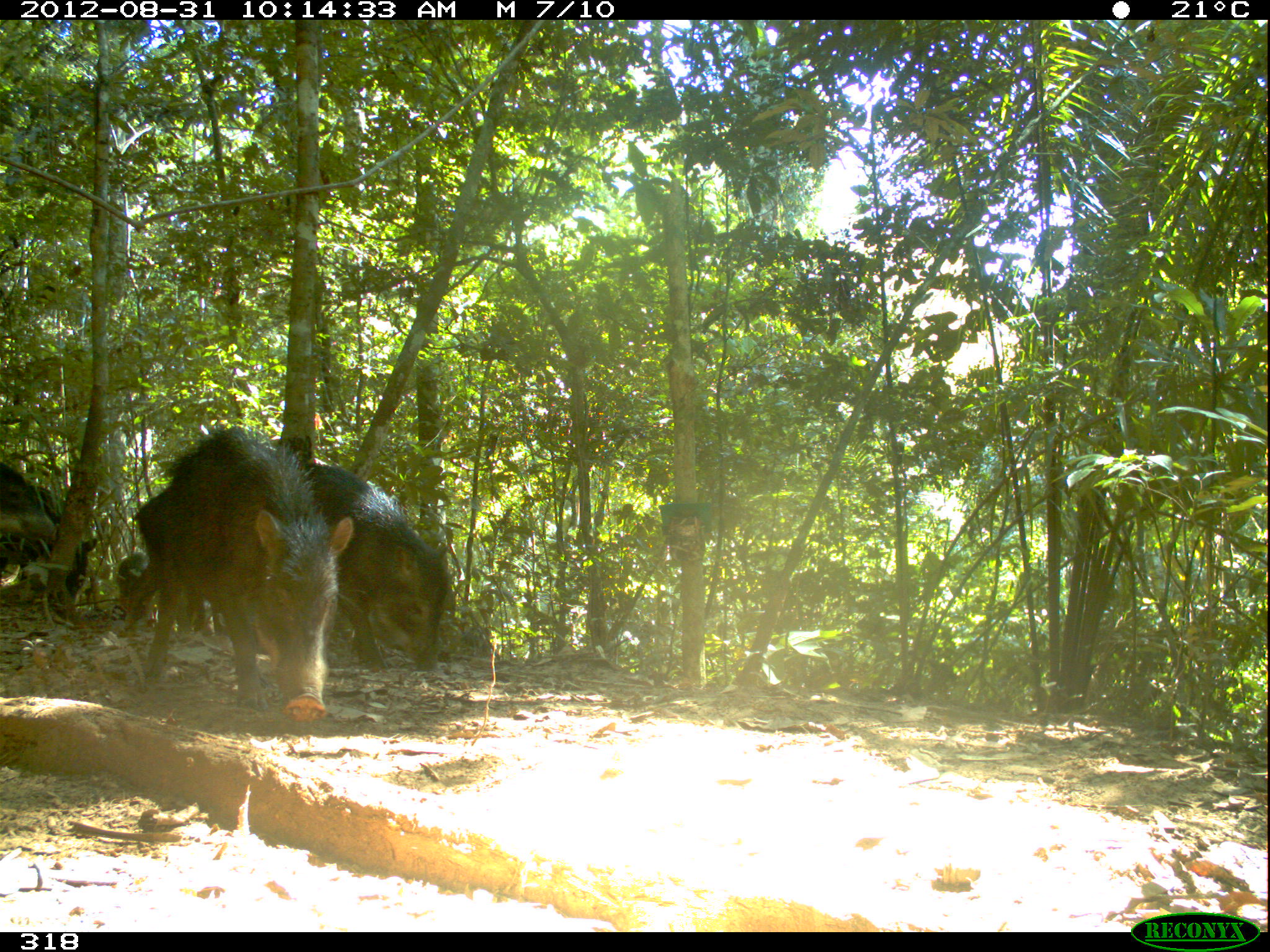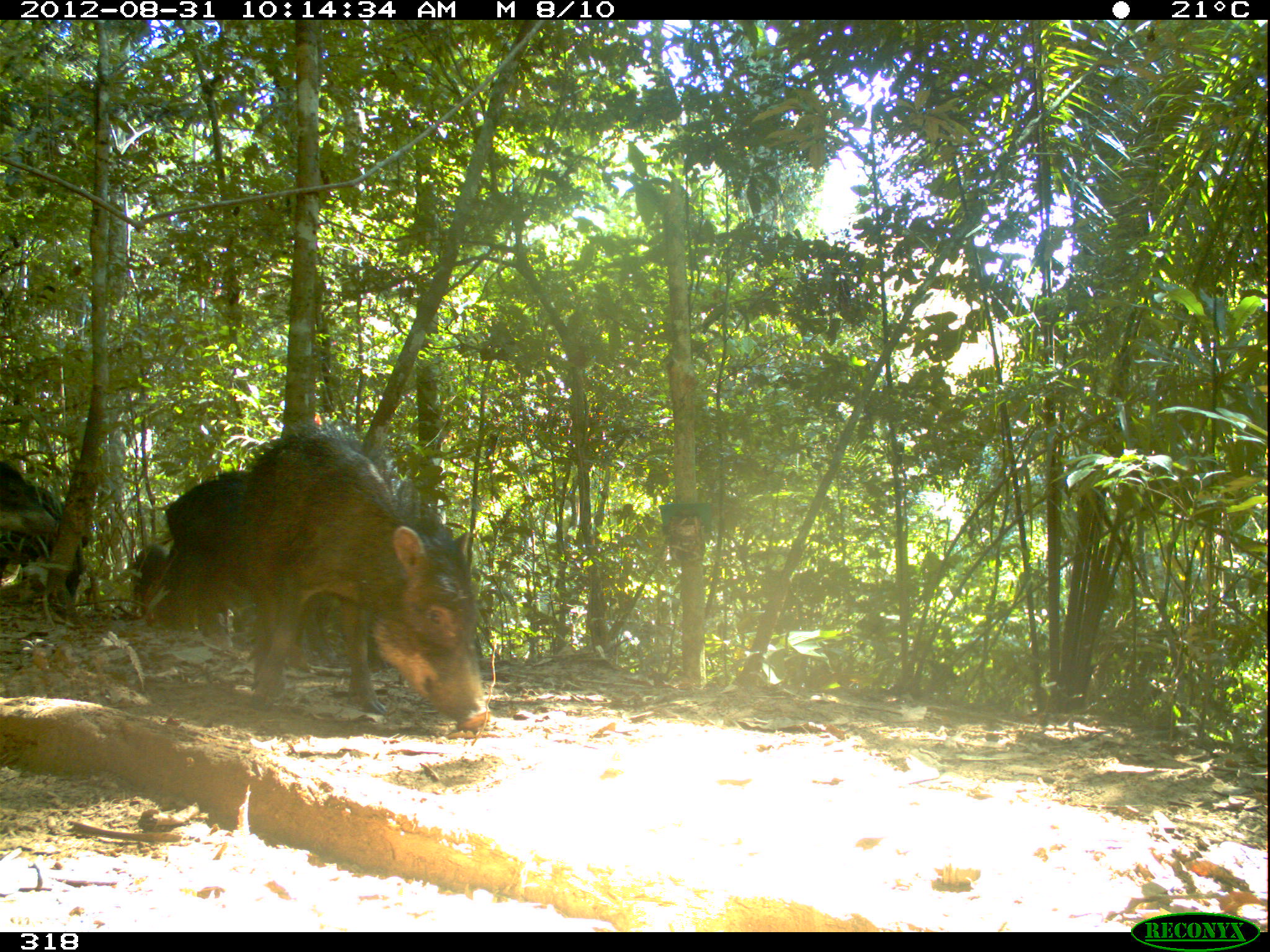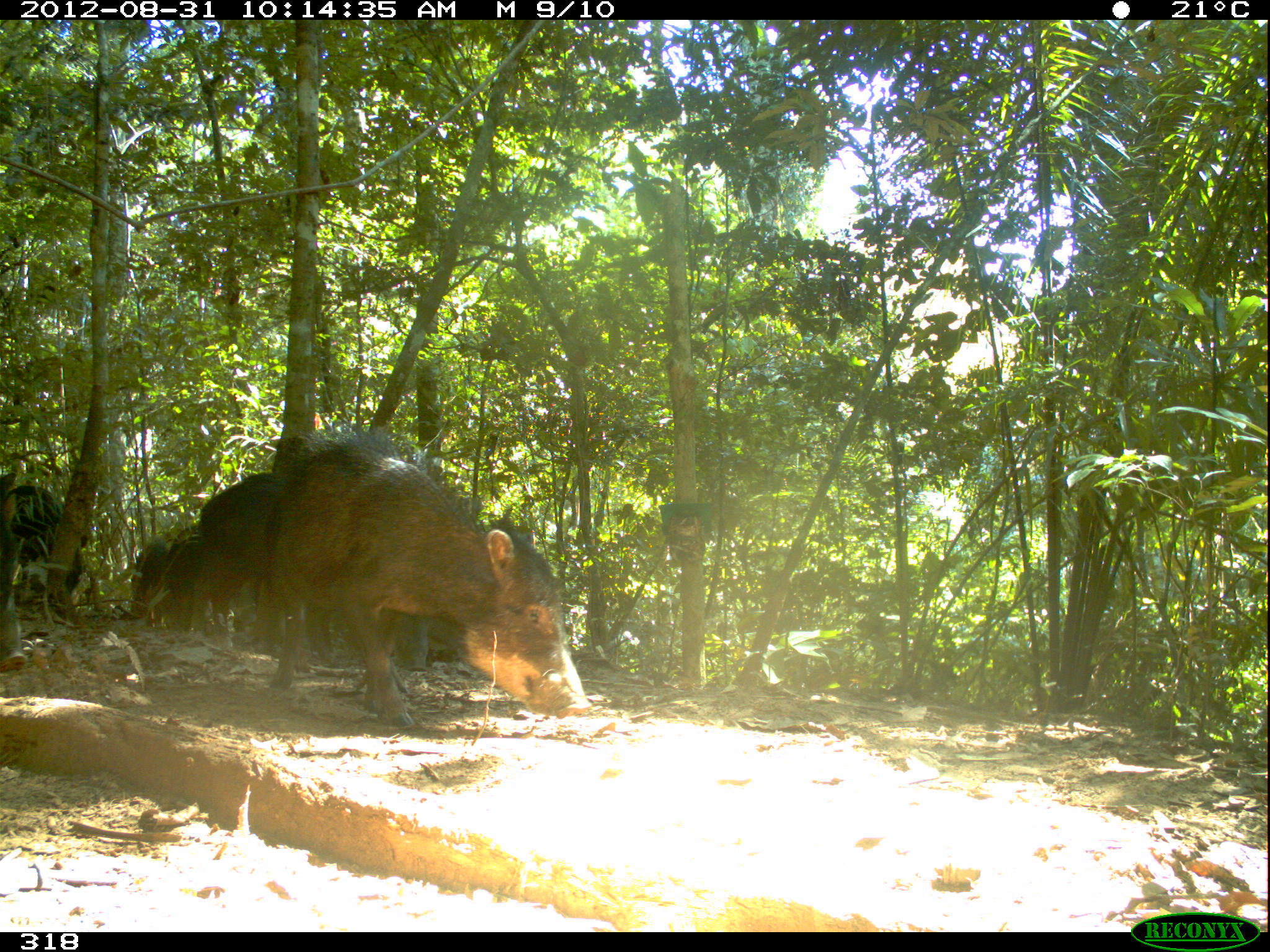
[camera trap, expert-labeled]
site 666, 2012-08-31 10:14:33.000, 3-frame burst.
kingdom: Animalia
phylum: Chordata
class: Mammalia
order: Artiodactyla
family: Tayassuidae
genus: Tayassu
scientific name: Tayassu pecari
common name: white-lipped peccary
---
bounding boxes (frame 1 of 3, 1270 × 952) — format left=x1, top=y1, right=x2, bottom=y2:
tayassu pecari: left=140, top=416, right=356, bottom=722; left=213, top=440, right=451, bottom=669; left=0, top=463, right=95, bottom=607; left=112, top=551, right=224, bottom=636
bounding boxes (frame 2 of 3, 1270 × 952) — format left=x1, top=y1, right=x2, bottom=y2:
tayassu pecari: left=235, top=411, right=494, bottom=732; left=166, top=469, right=388, bottom=664; left=0, top=460, right=90, bottom=601; left=131, top=545, right=246, bottom=632